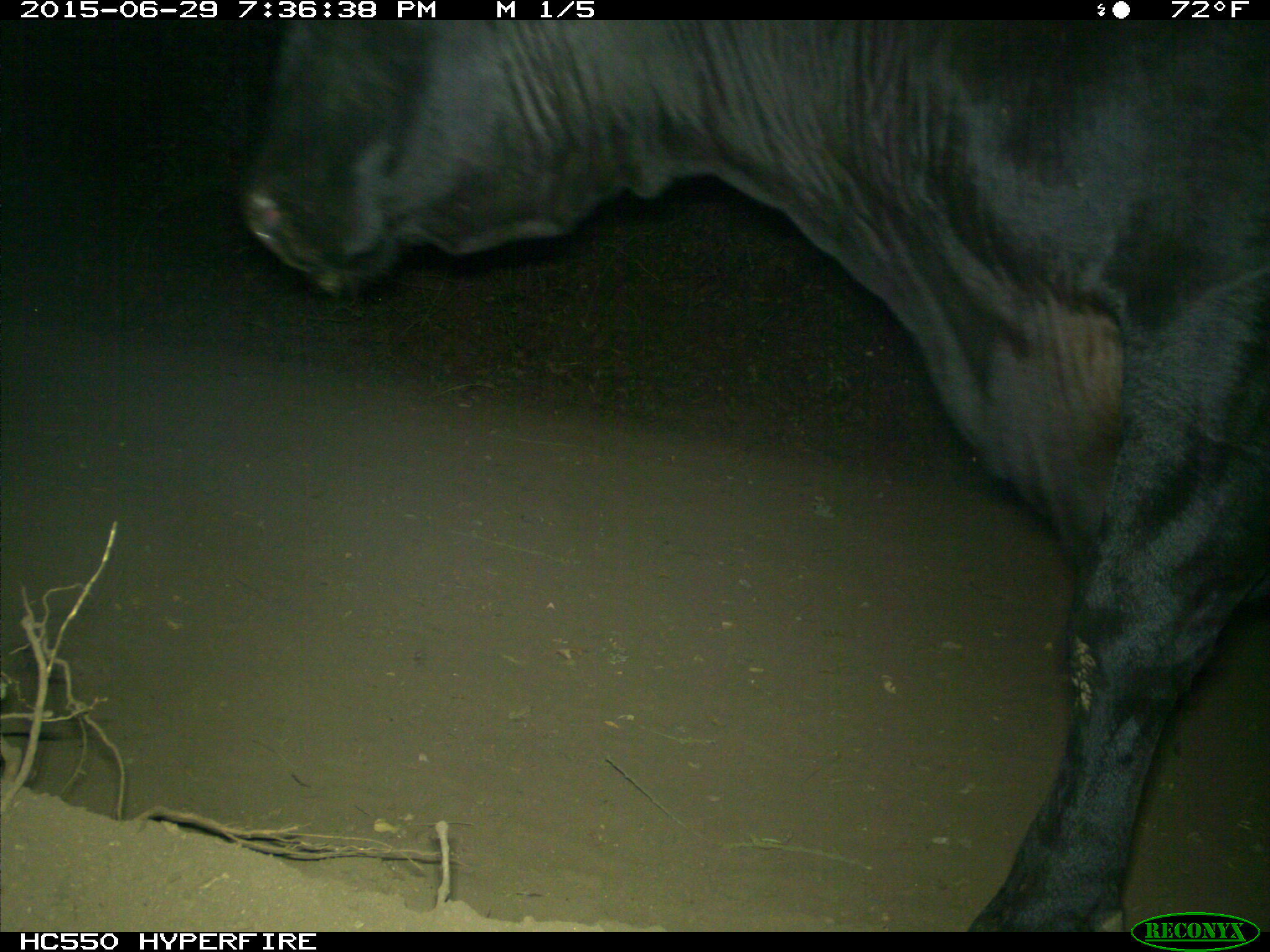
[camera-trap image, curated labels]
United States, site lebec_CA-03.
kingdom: Animalia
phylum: Chordata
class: Mammalia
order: Artiodactyla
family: Bovidae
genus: Bos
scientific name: Bos taurus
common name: domestic cow